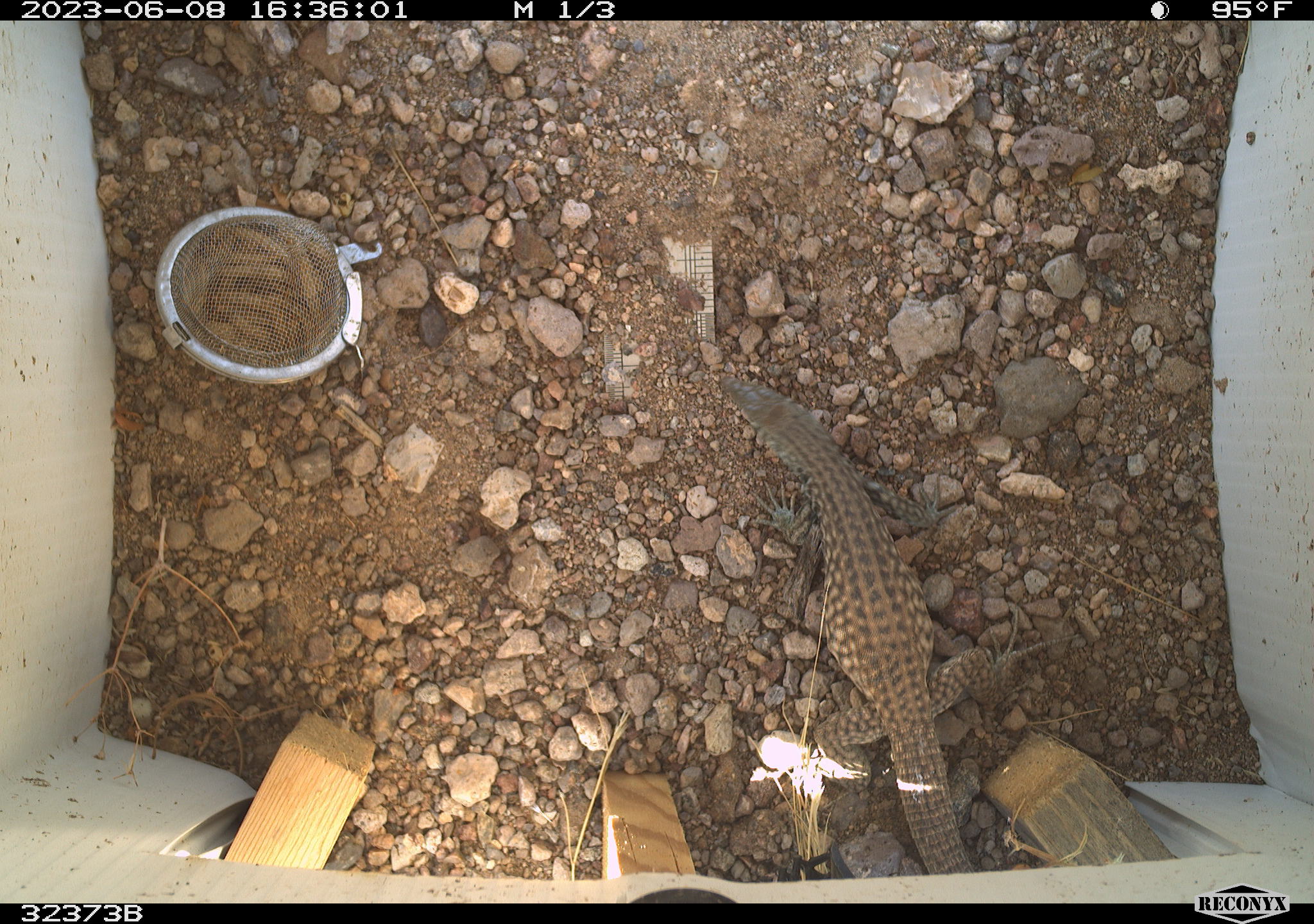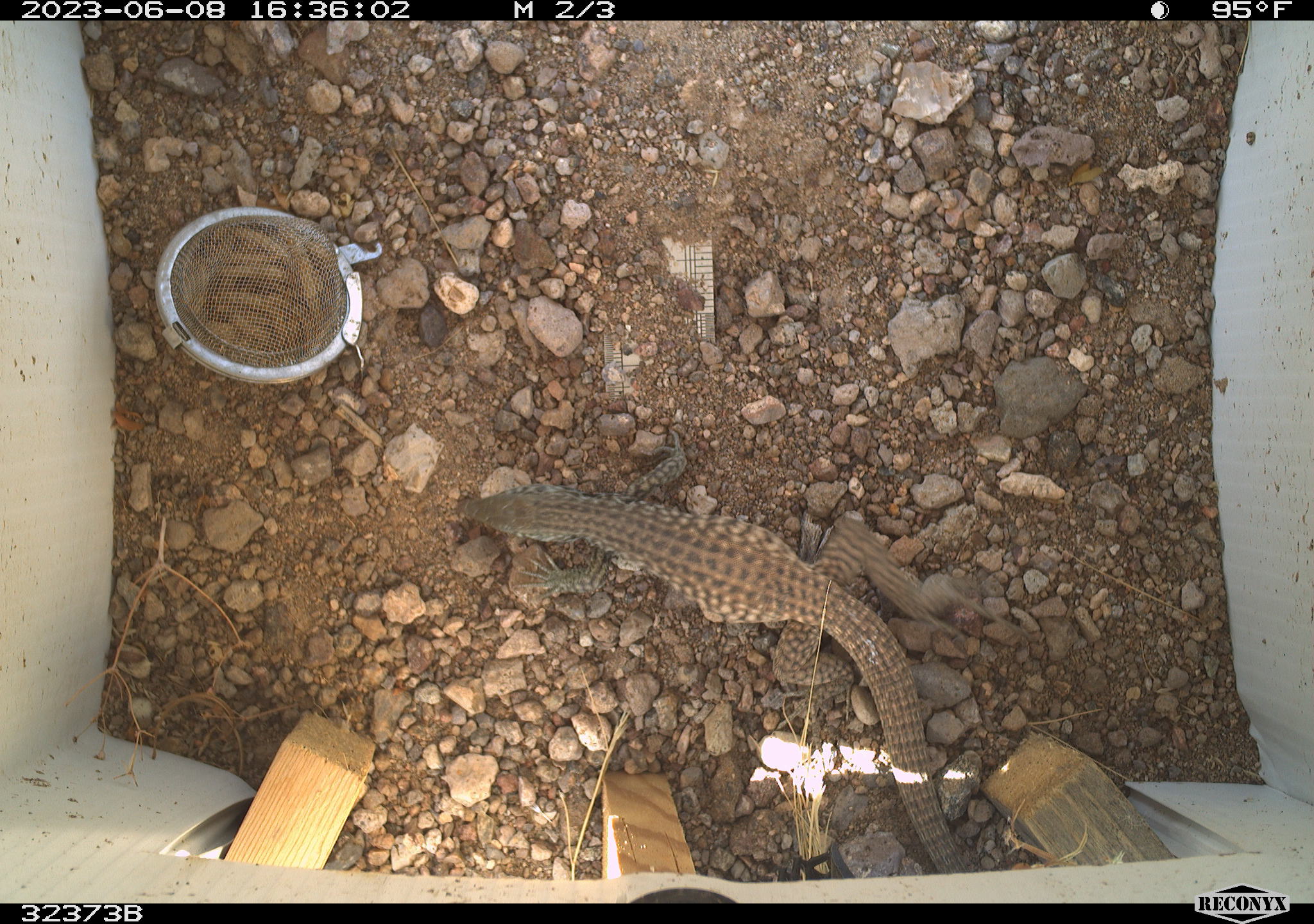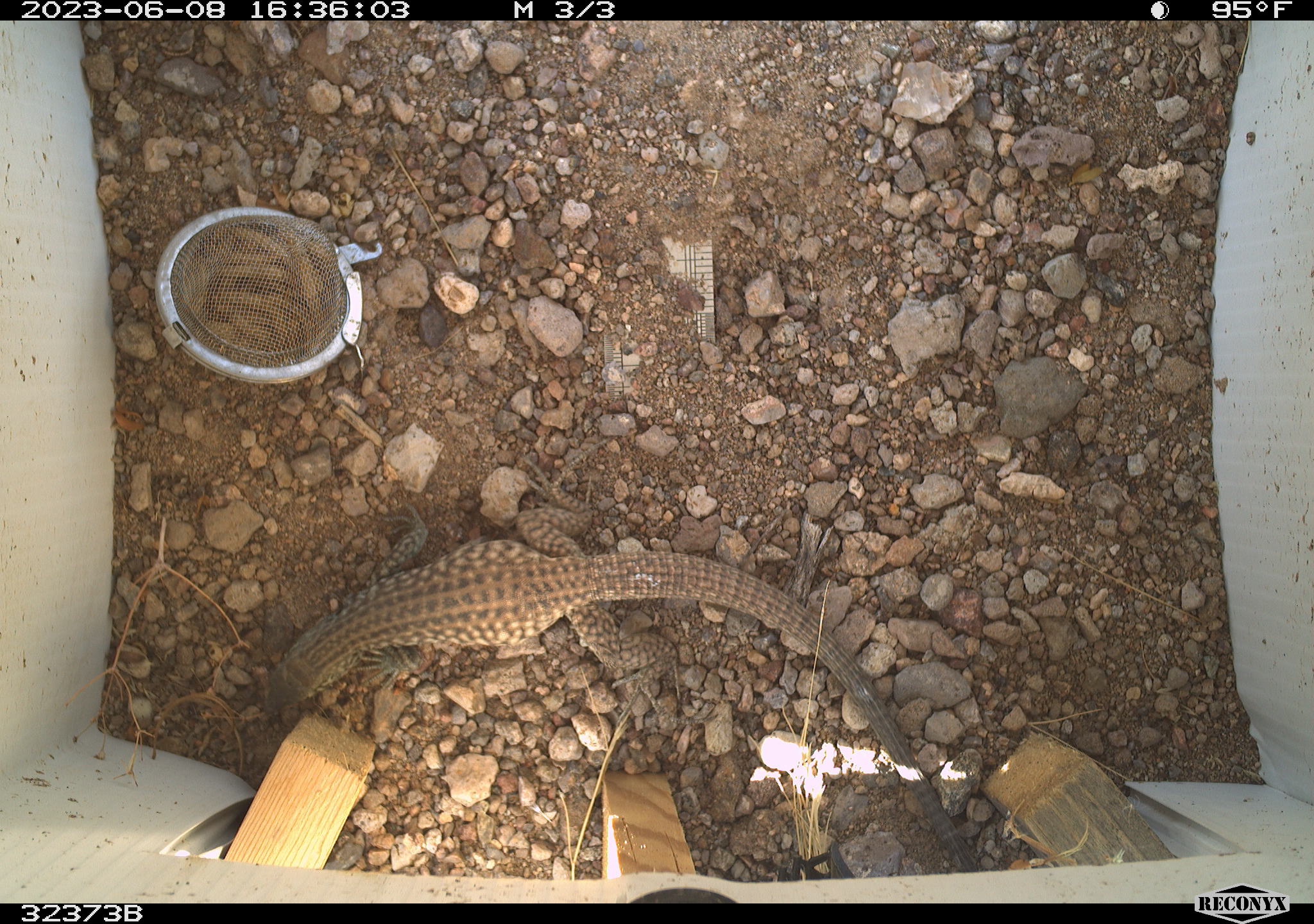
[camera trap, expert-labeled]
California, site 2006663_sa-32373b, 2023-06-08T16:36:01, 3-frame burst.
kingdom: Animalia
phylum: Chordata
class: Reptilia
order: Squamata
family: Teiidae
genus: Aspidoscelis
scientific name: Aspidoscelis tigris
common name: western whiptail